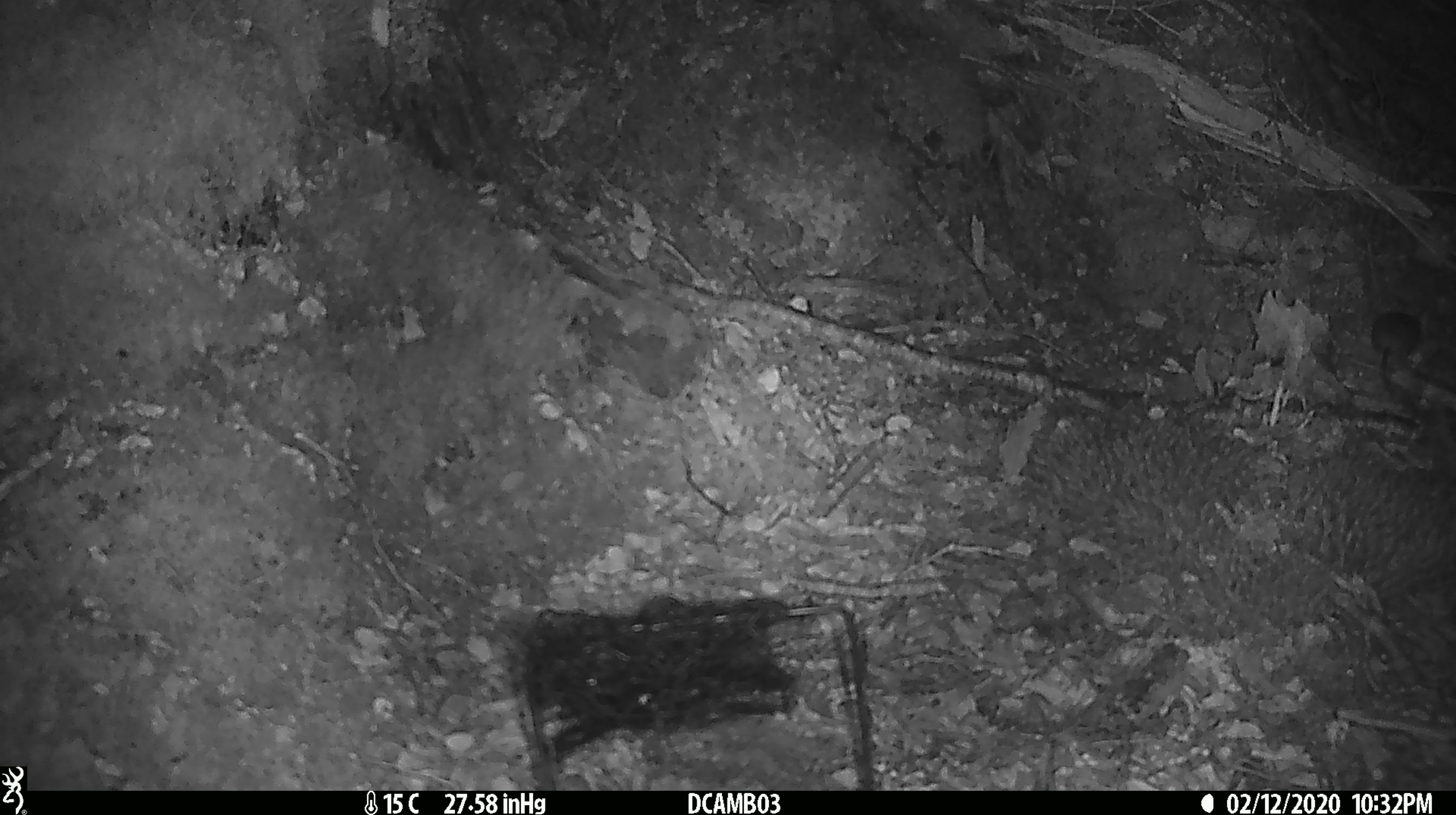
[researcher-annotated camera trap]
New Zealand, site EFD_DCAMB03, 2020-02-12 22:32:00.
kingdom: Animalia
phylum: Chordata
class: Mammalia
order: Rodentia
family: Muridae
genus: Mus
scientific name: Mus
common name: mouse